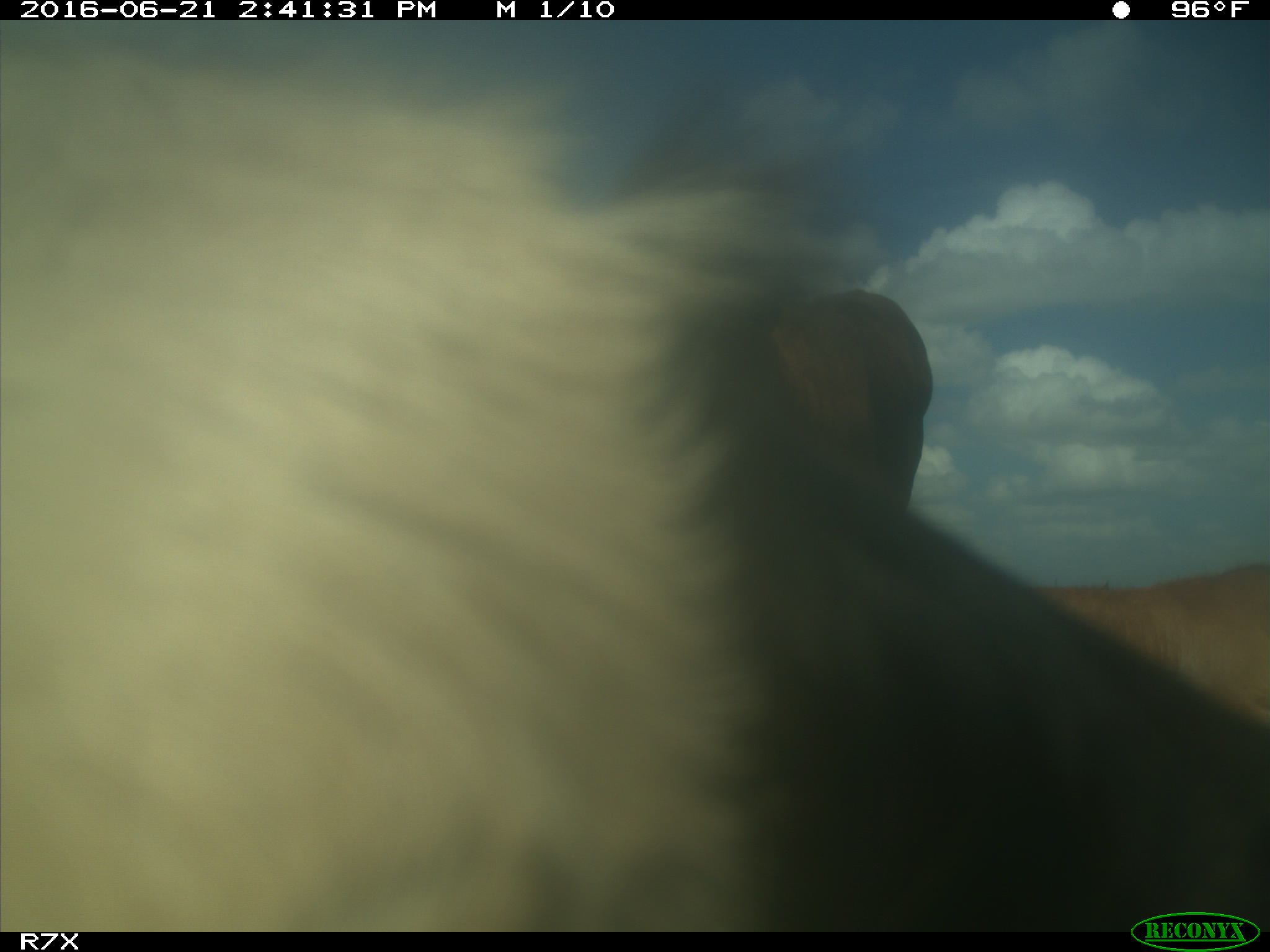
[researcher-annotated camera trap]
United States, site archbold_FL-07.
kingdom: Animalia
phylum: Chordata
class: Mammalia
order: Artiodactyla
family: Bovidae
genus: Bos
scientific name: Bos taurus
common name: domestic cow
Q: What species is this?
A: Bos taurus (domestic cow).